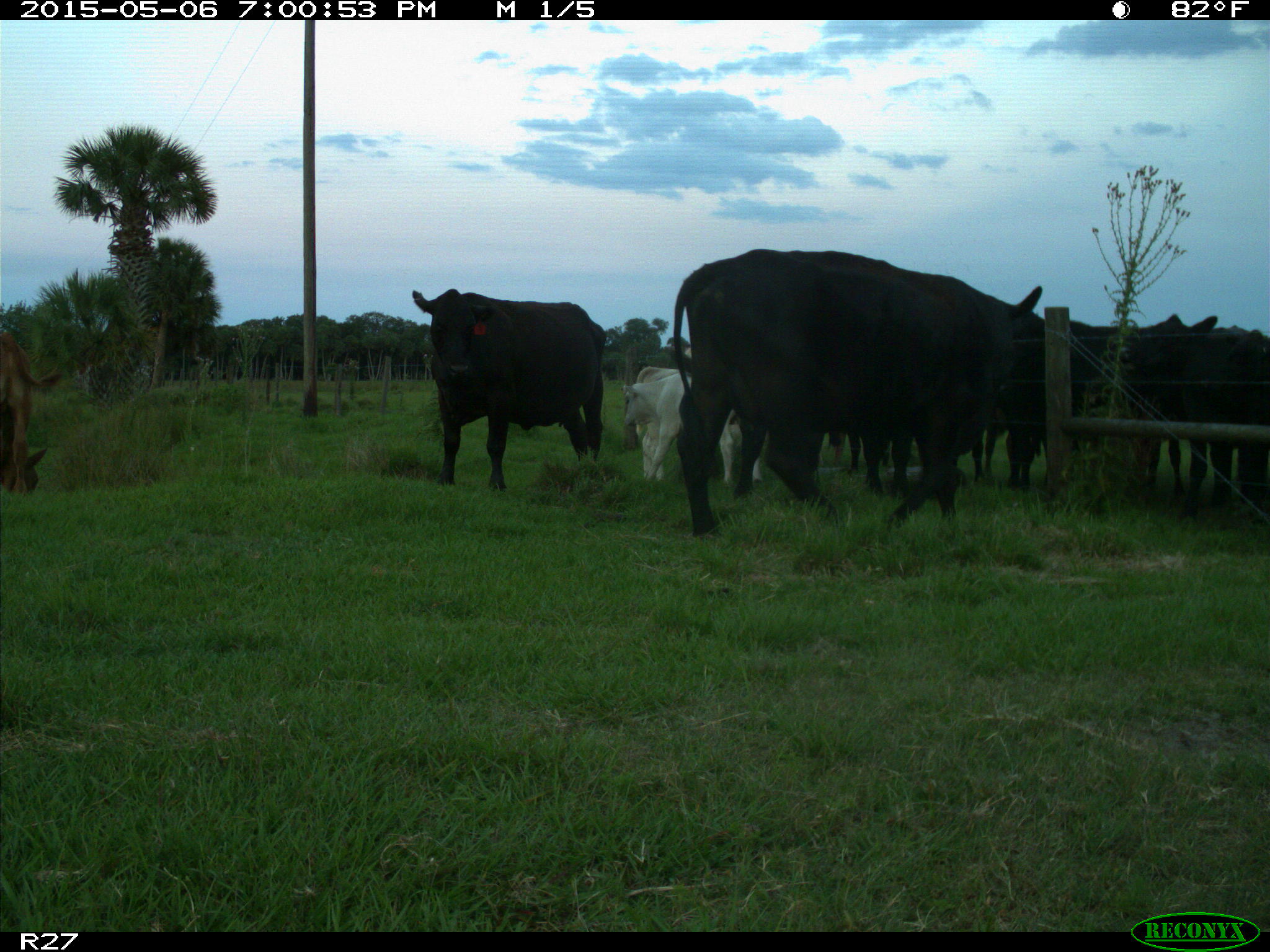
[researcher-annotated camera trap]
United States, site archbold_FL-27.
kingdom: Animalia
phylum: Chordata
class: Mammalia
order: Artiodactyla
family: Bovidae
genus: Bos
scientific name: Bos taurus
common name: domestic cow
Bos taurus (domestic cow).